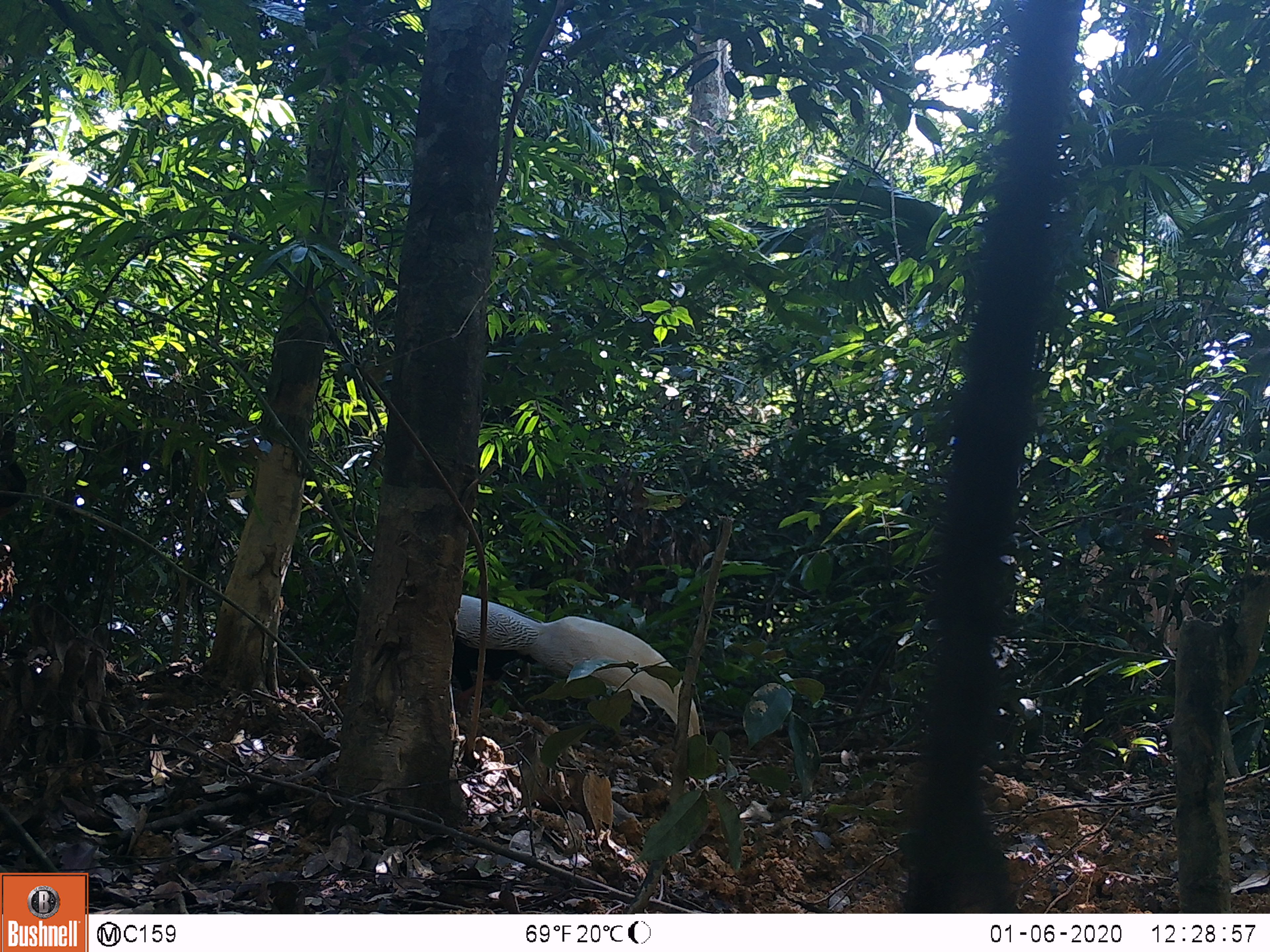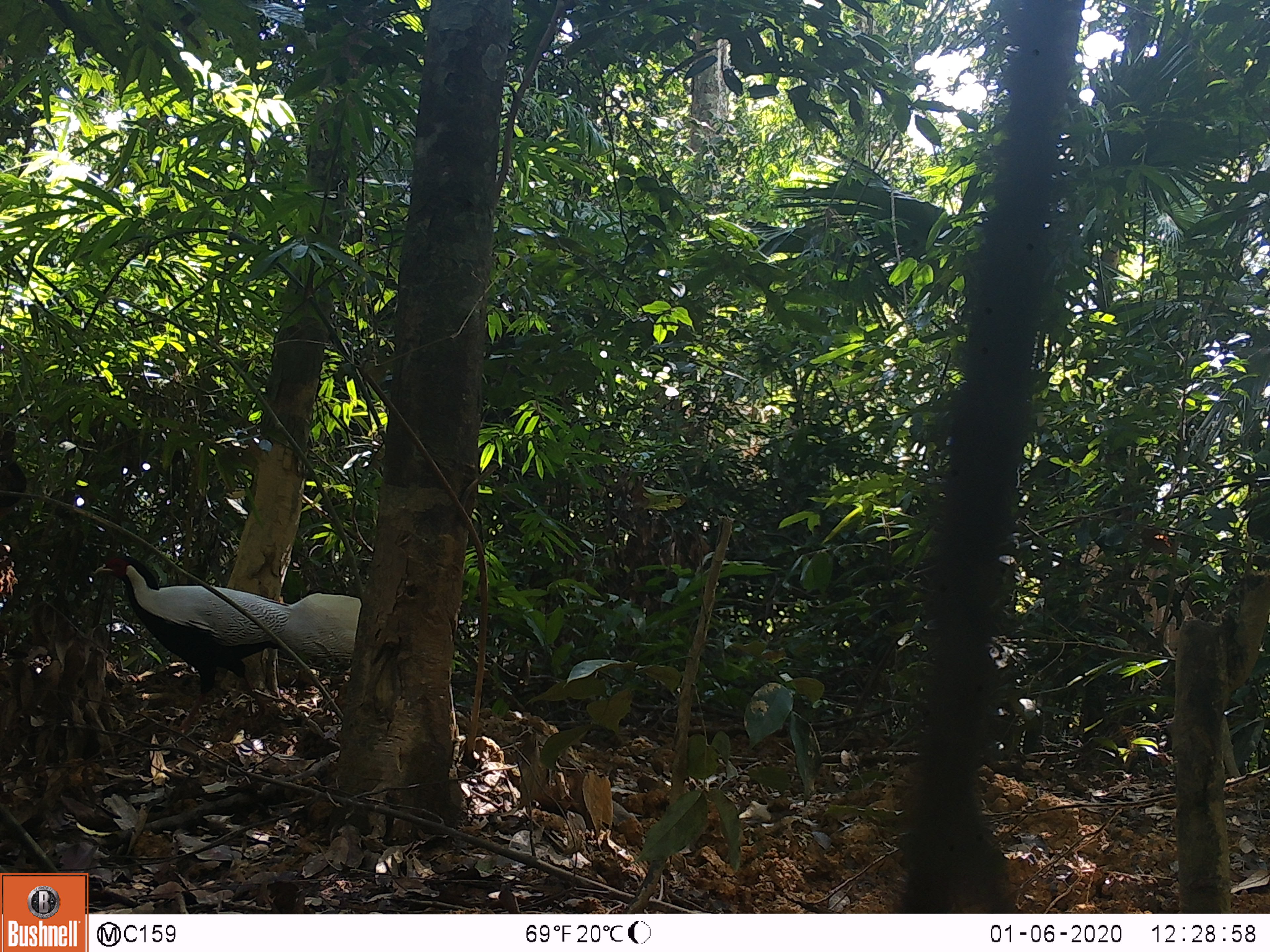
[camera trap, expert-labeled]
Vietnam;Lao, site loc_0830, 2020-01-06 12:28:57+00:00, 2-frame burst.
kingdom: Animalia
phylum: Chordata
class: Aves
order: Galliformes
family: Phasianidae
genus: Lophura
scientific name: Lophura nycthemera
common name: silver pheasant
Silver pheasant (Lophura nycthemera). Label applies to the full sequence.